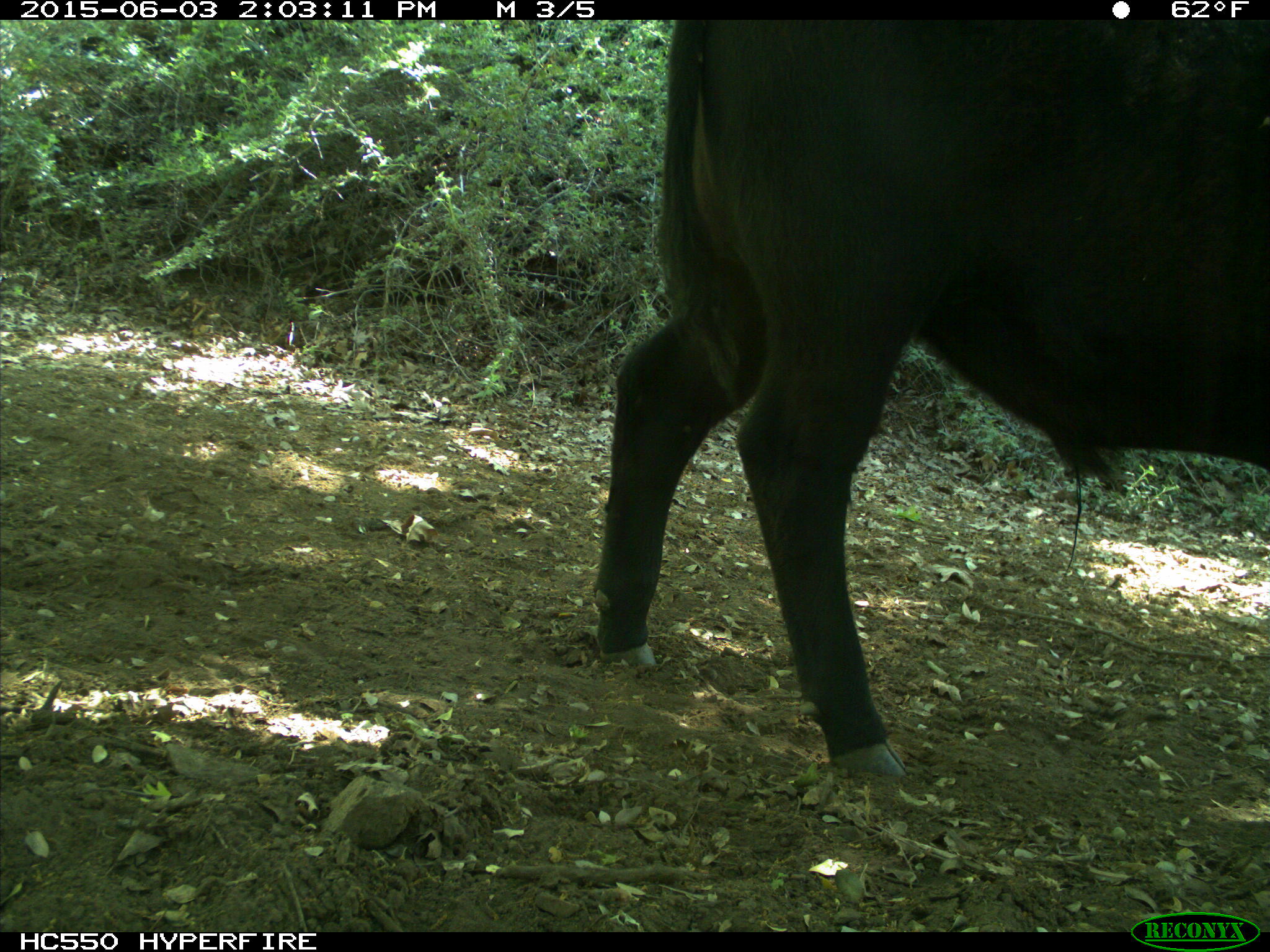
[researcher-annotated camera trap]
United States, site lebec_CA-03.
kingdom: Animalia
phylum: Chordata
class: Mammalia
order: Artiodactyla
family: Bovidae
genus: Bos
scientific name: Bos taurus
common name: domestic cow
Bos taurus (domestic cow).